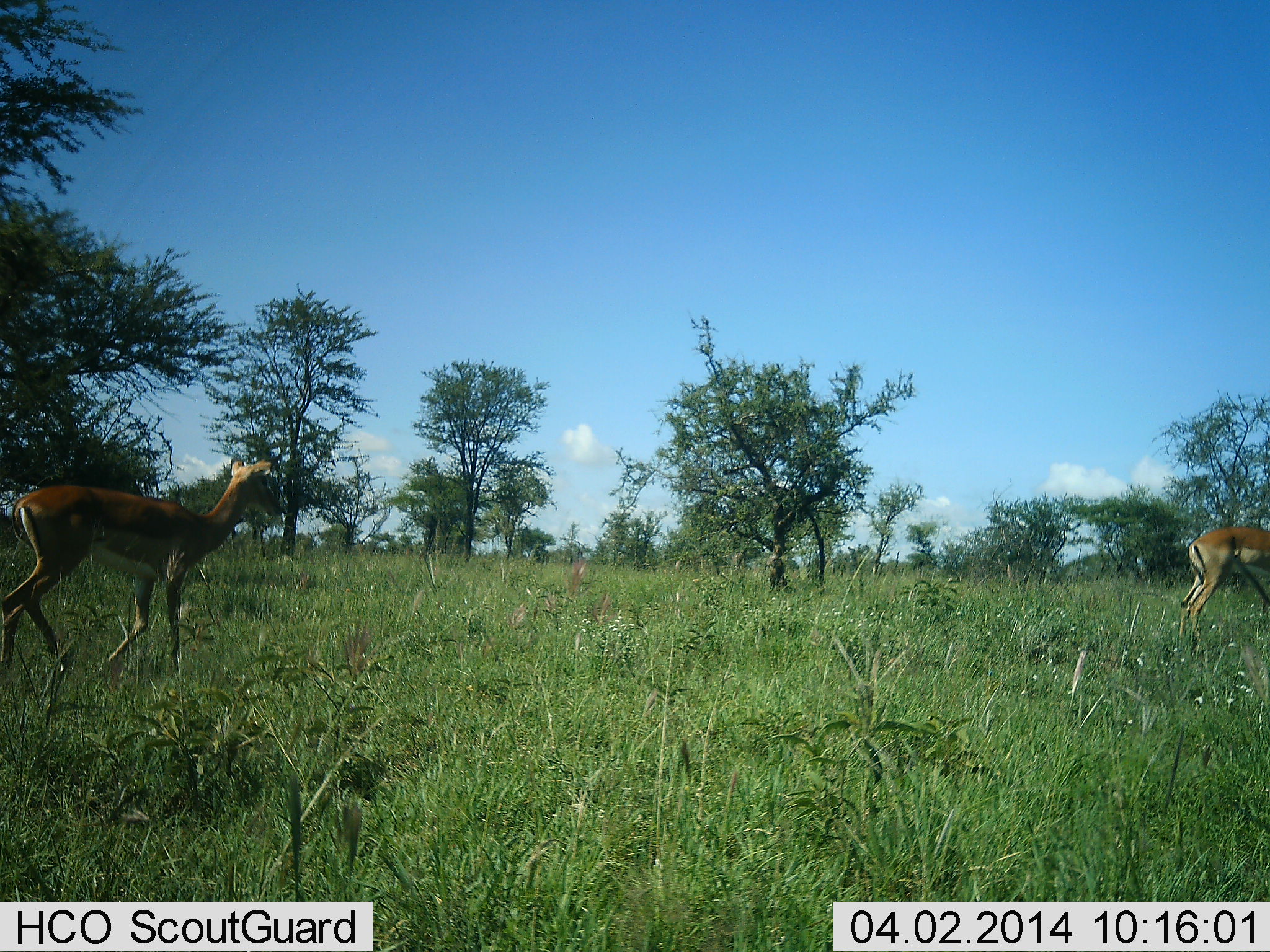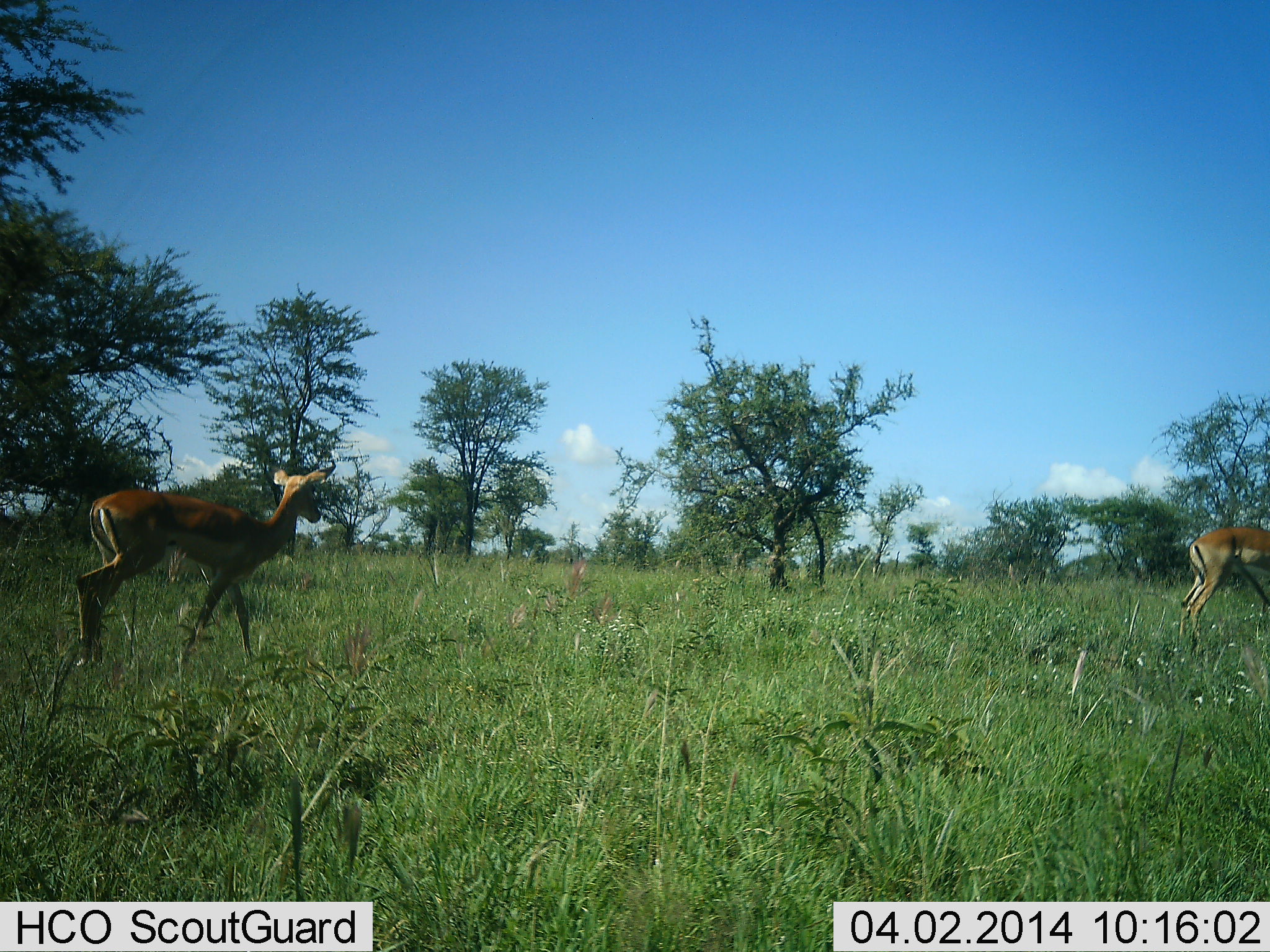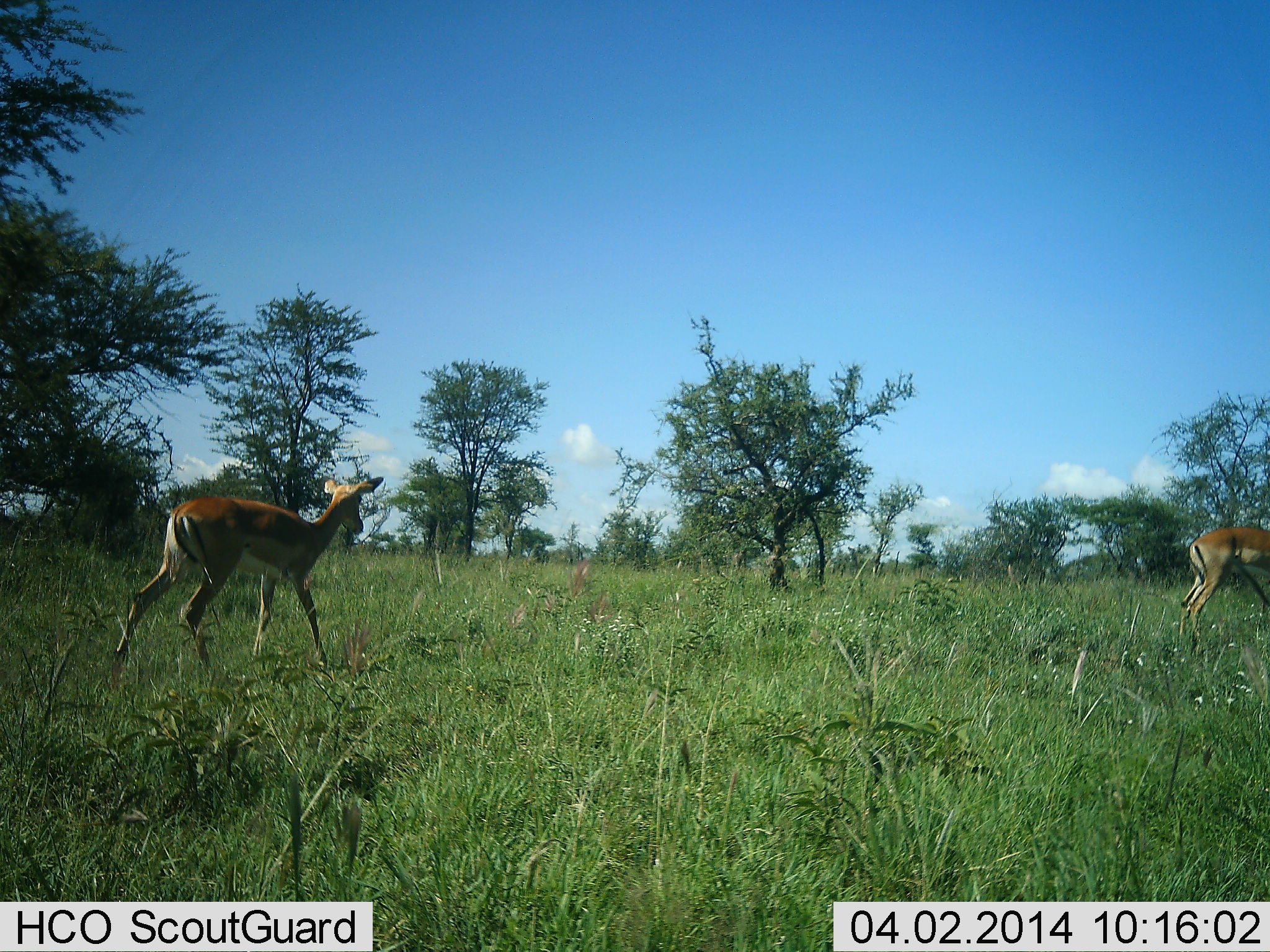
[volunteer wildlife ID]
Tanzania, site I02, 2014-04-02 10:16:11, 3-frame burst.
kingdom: Animalia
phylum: Chordata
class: Mammalia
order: Artiodactyla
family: Bovidae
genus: Aepyceros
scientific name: Aepyceros melampus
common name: impala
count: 2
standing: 70%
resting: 0%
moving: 90%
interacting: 0%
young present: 0%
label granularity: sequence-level